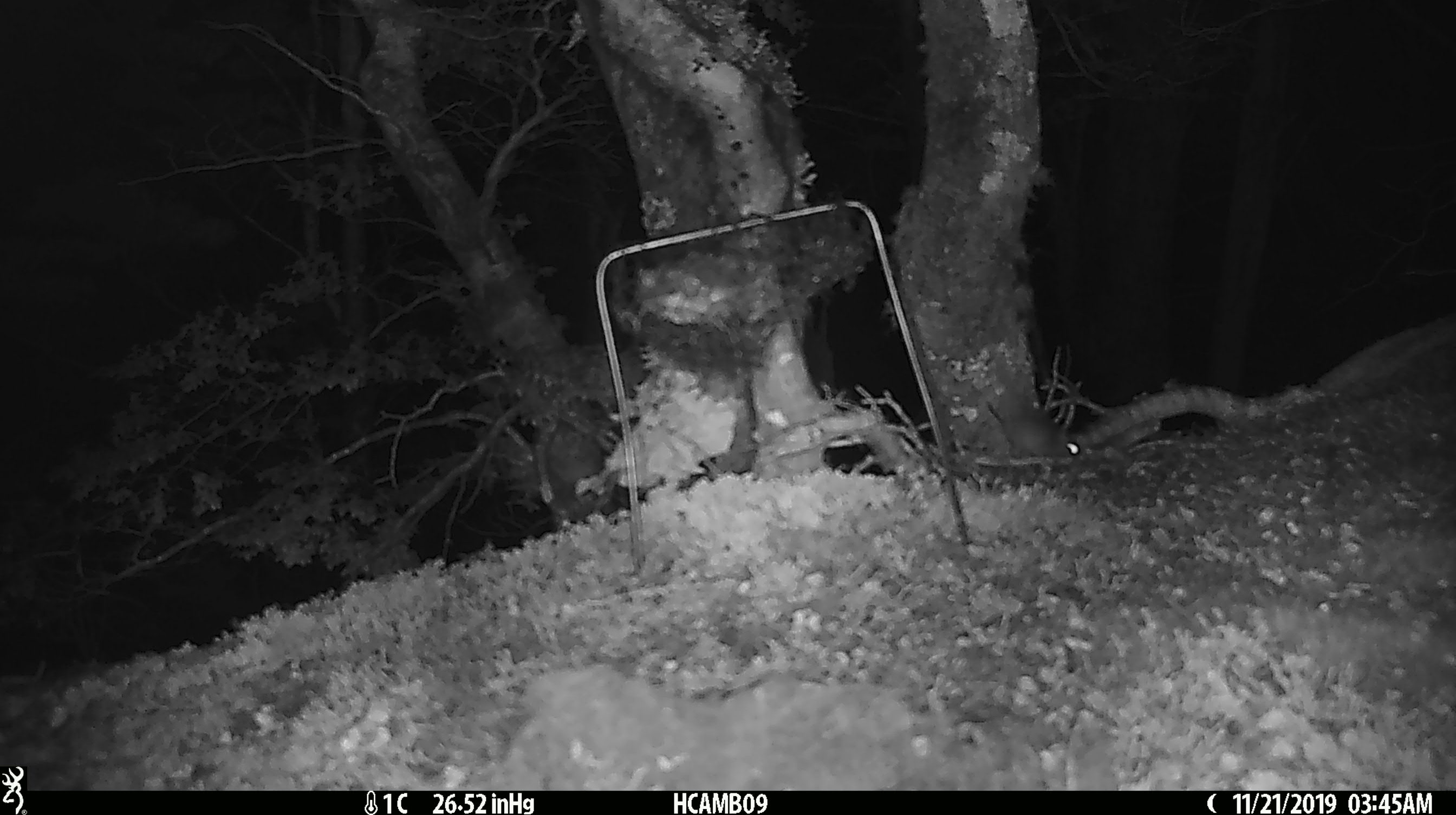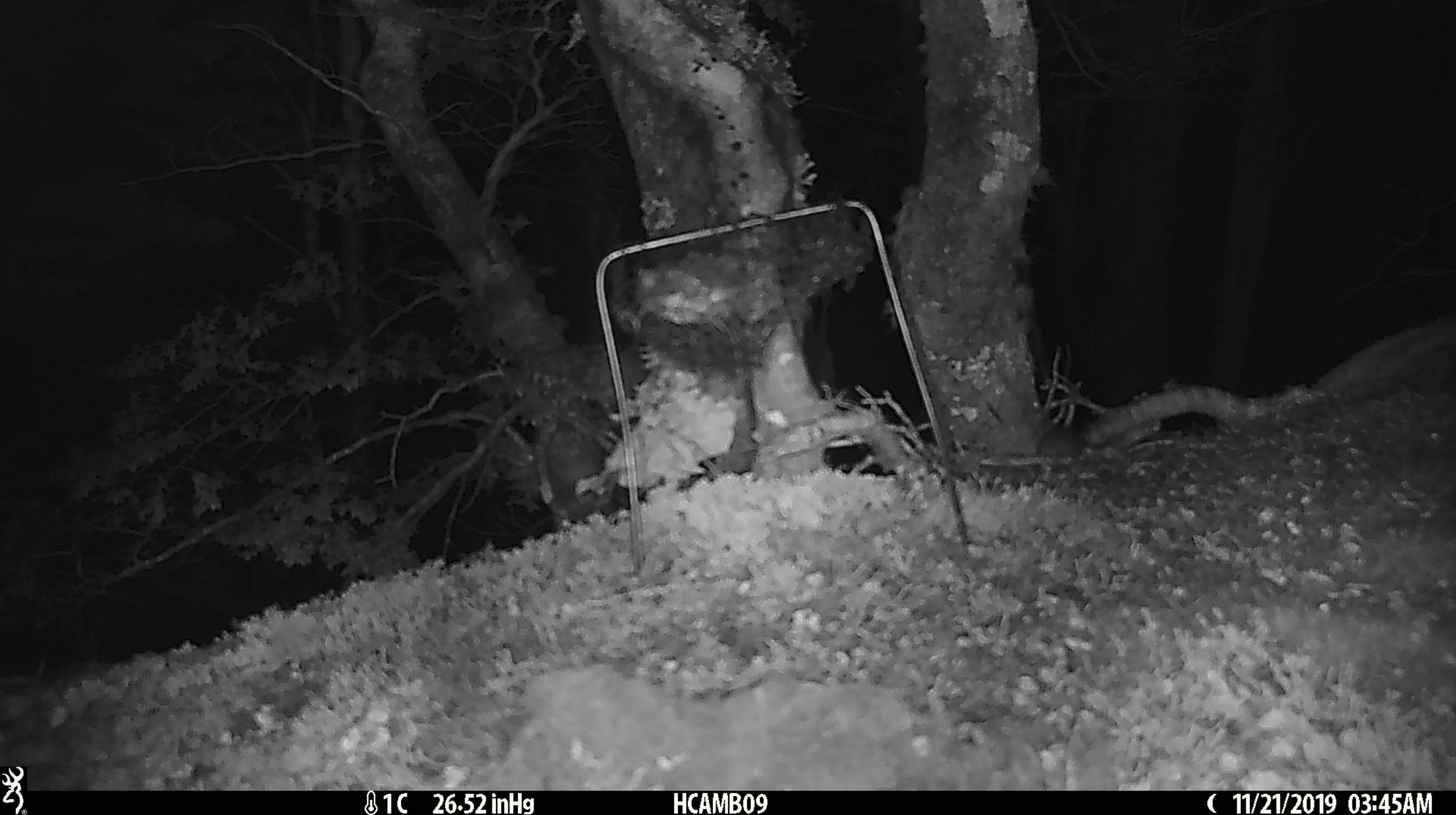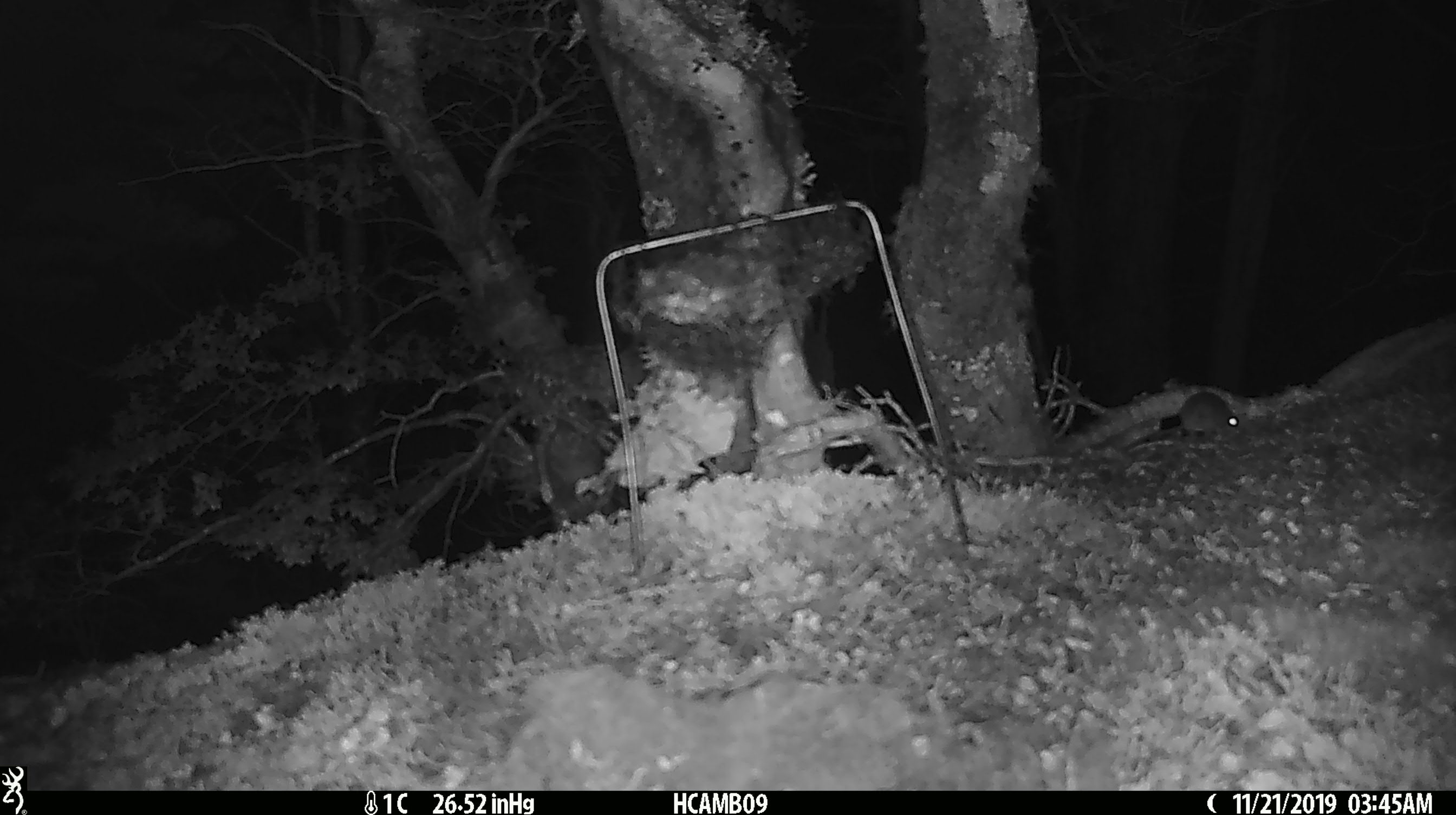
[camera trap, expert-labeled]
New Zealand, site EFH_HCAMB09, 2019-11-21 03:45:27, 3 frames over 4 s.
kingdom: Animalia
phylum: Chordata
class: Mammalia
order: Rodentia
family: Muridae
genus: Mus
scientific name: Mus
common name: mouse